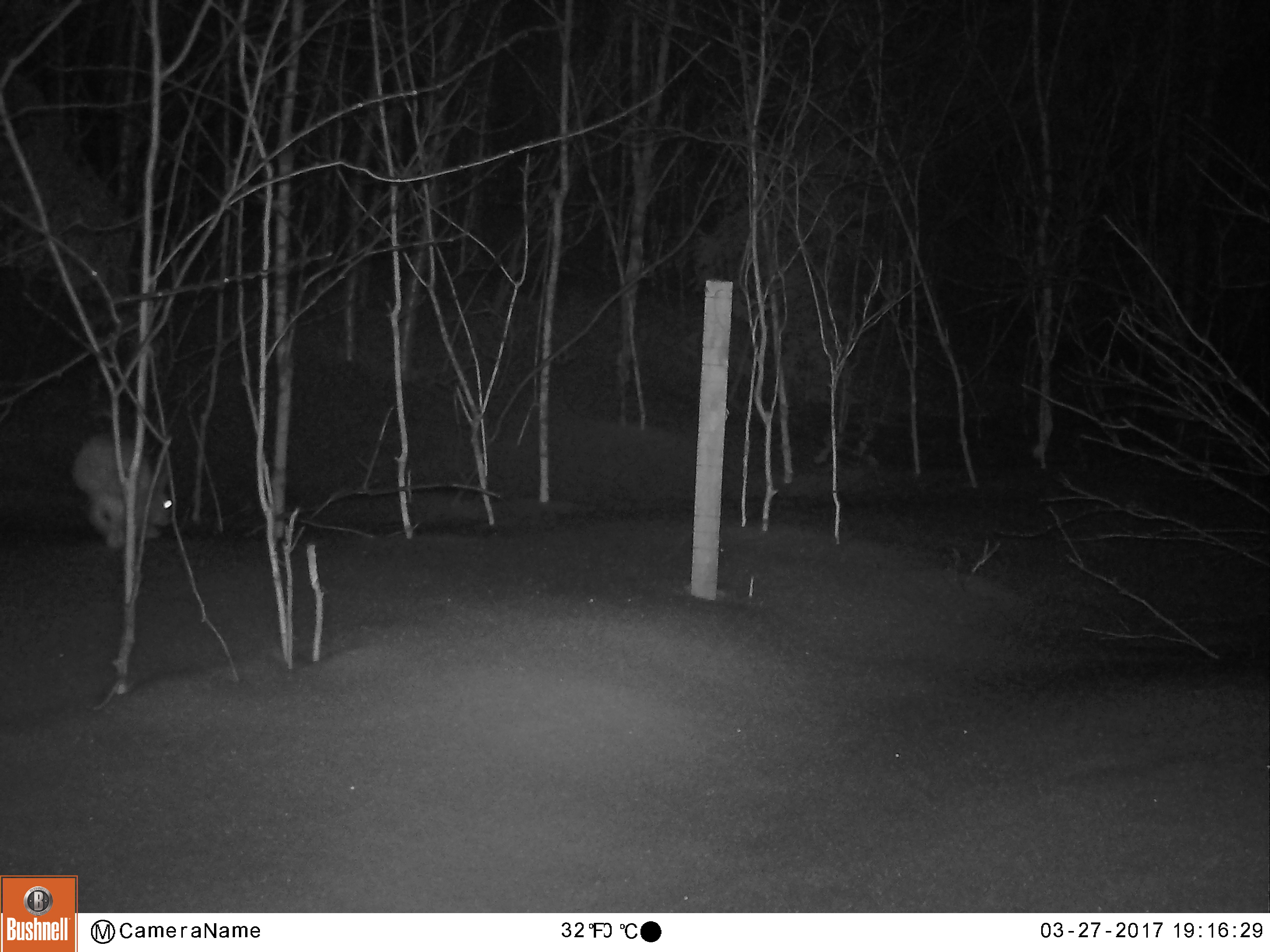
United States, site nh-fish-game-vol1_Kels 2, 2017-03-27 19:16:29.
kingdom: Animalia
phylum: Chordata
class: Mammalia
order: Lagomorpha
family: Leporidae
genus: Lepus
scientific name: Lepus americanus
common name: snowshoe hare